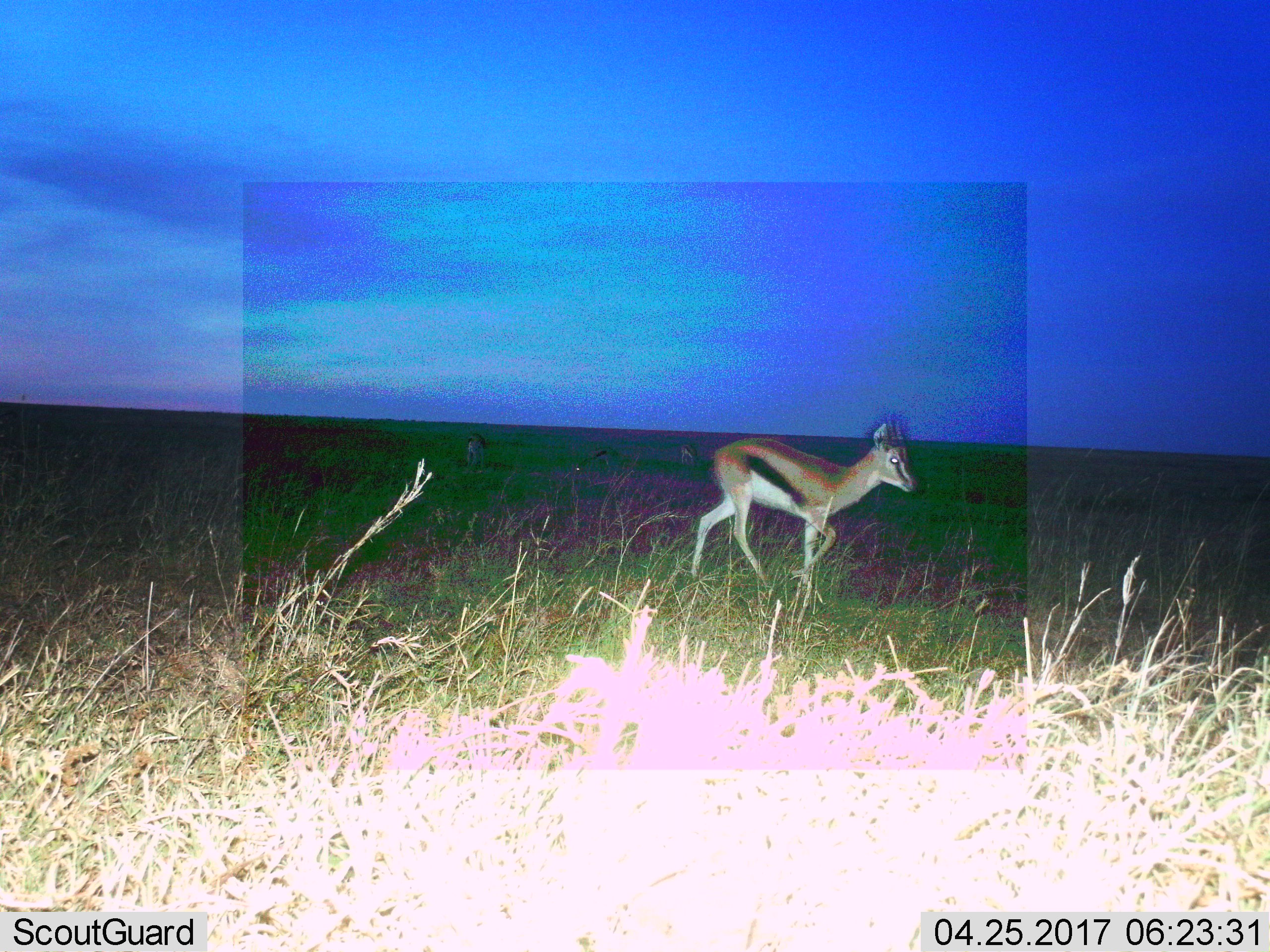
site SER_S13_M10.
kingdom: Animalia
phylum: Chordata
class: Mammalia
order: Artiodactyla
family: Bovidae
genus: Eudorcas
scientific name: Eudorcas thomsonii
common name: thomson's gazelle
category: gazellethomsons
Gazellethomsons (thomson's gazelle) (Eudorcas thomsonii), count 3. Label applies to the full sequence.